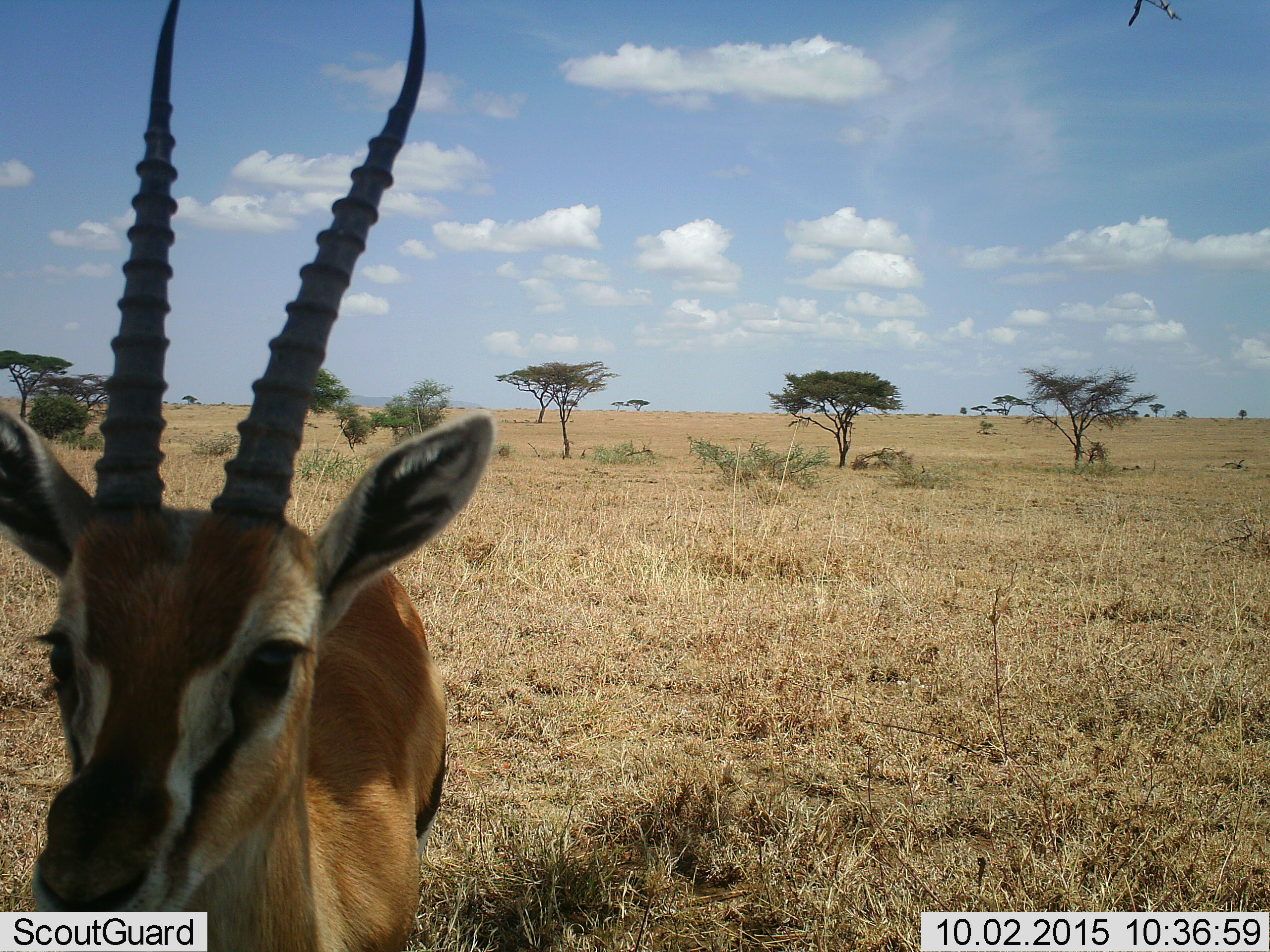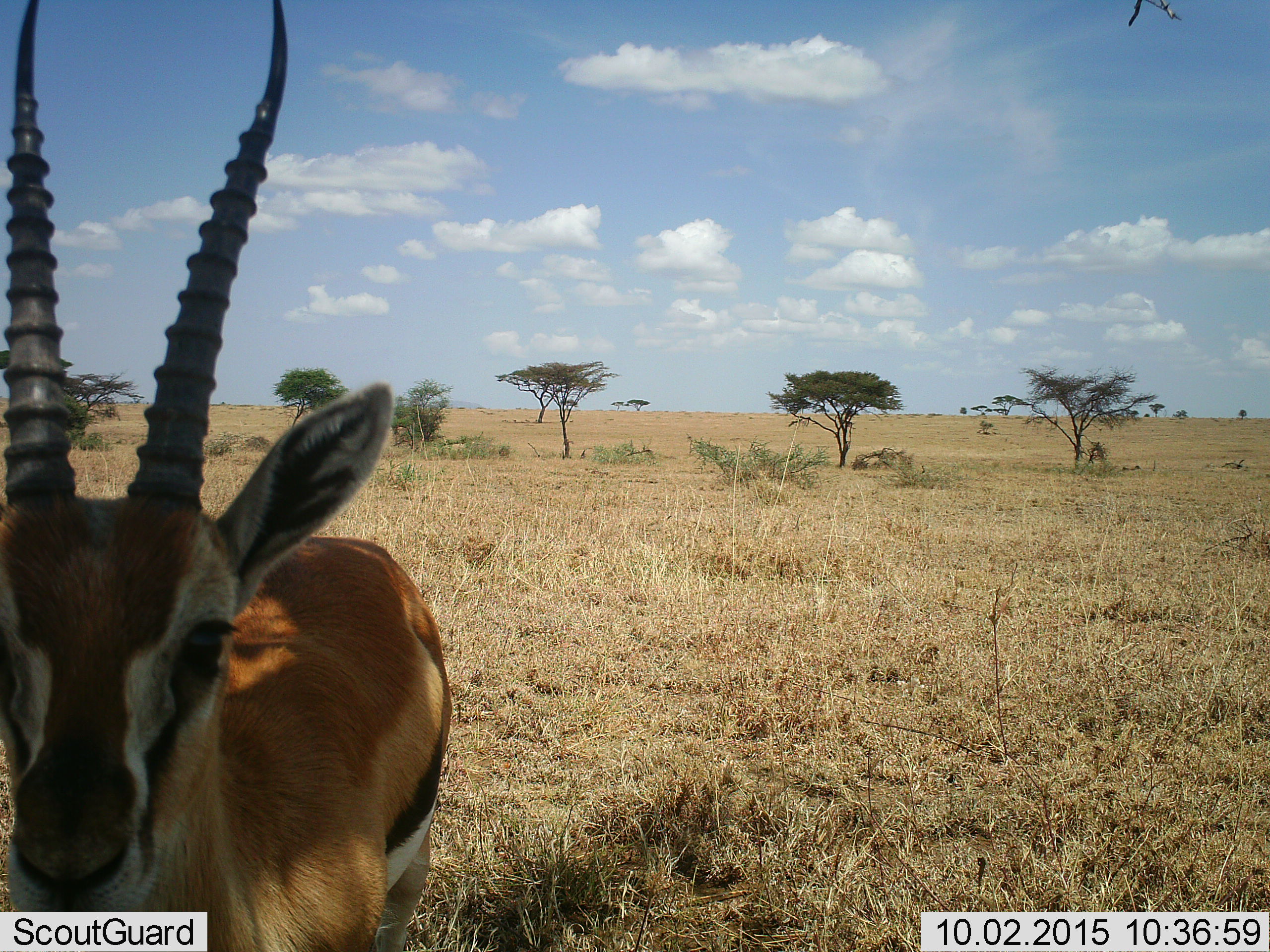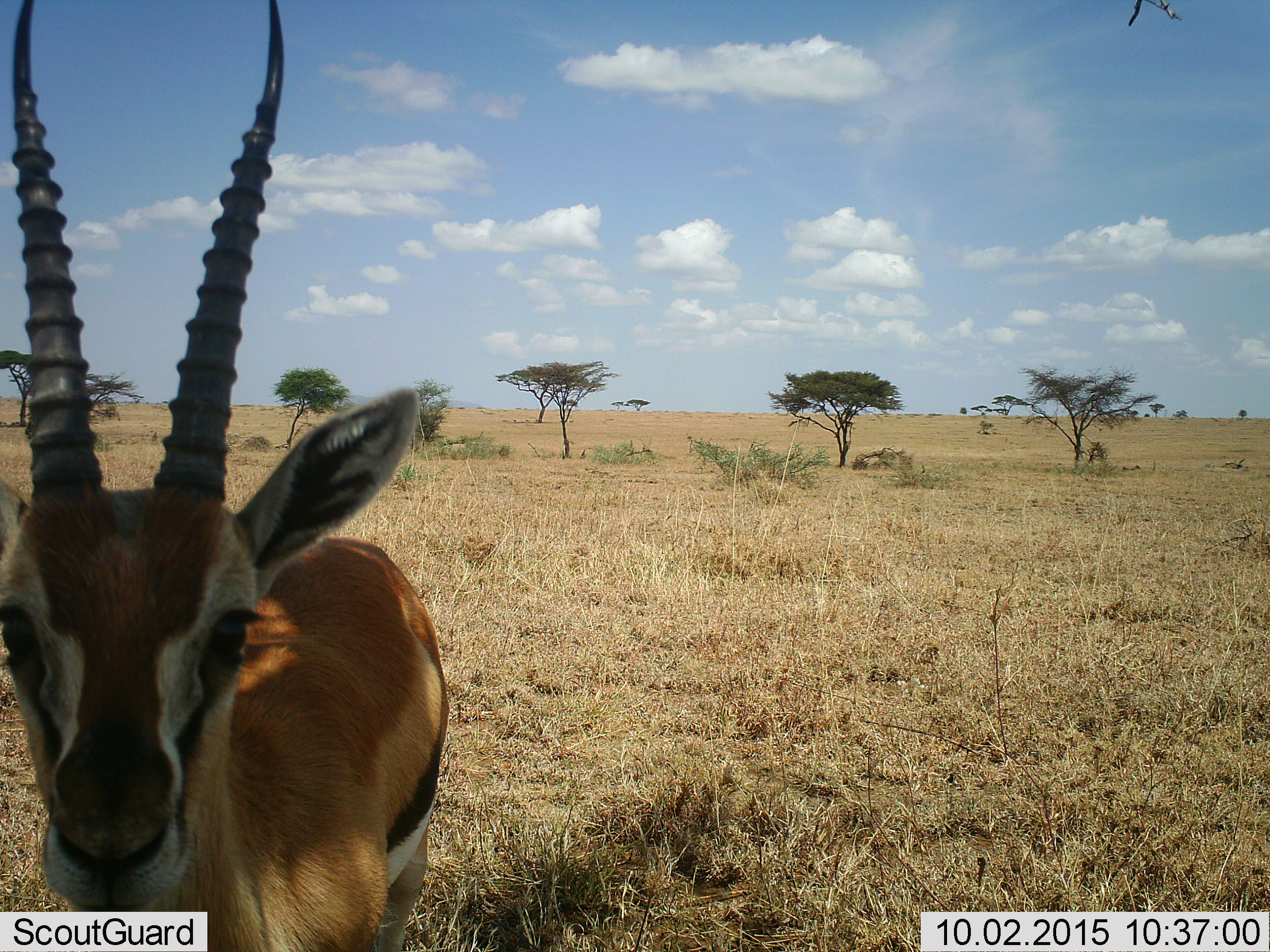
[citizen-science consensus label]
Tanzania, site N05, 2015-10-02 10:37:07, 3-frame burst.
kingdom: Animalia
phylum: Chordata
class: Mammalia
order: Artiodactyla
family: Bovidae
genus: Eudorcas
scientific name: Eudorcas thomsonii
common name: thomson's gazelle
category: gazellethomsons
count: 1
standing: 86%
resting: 0%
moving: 14%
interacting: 14%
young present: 0%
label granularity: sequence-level